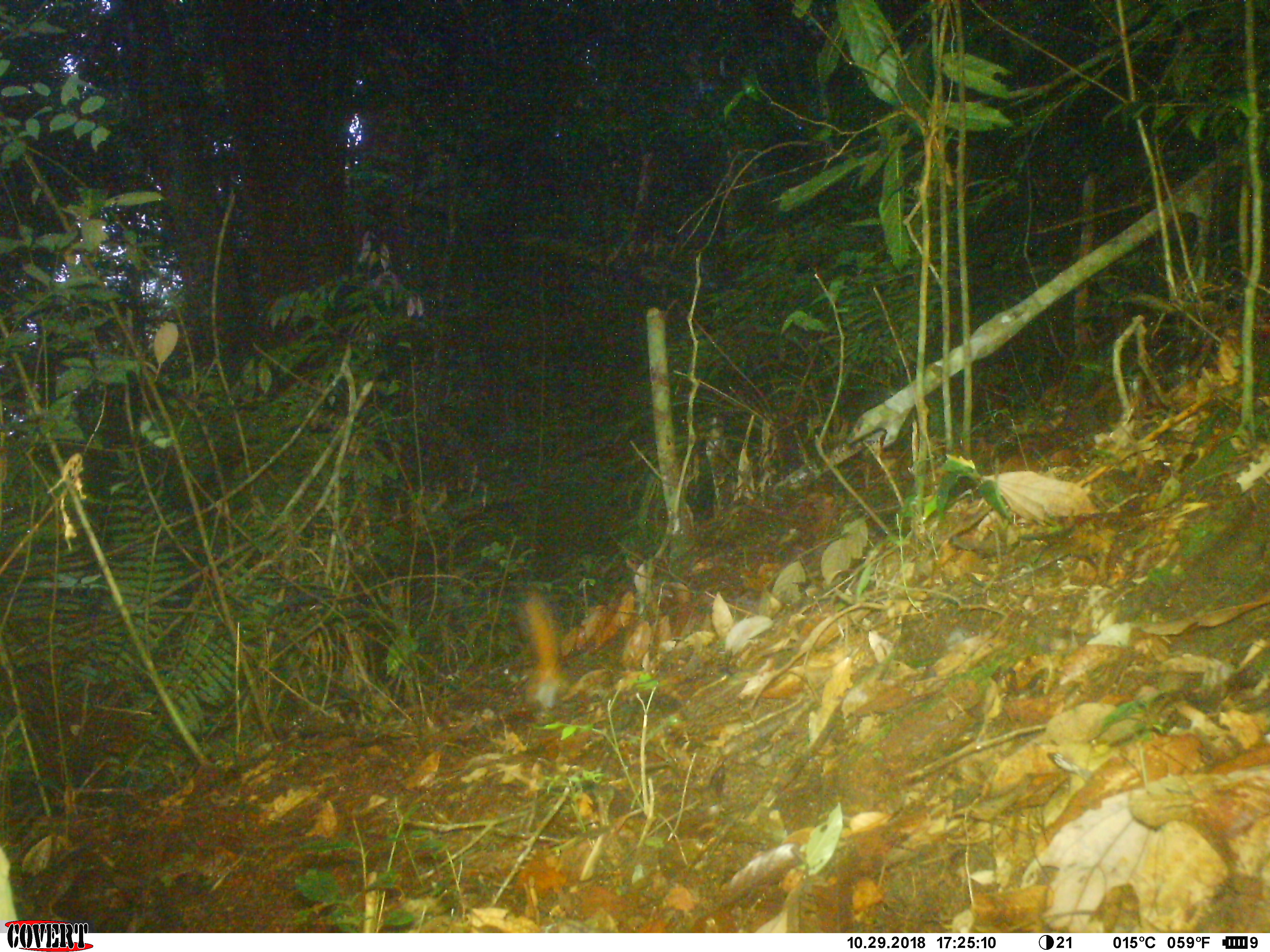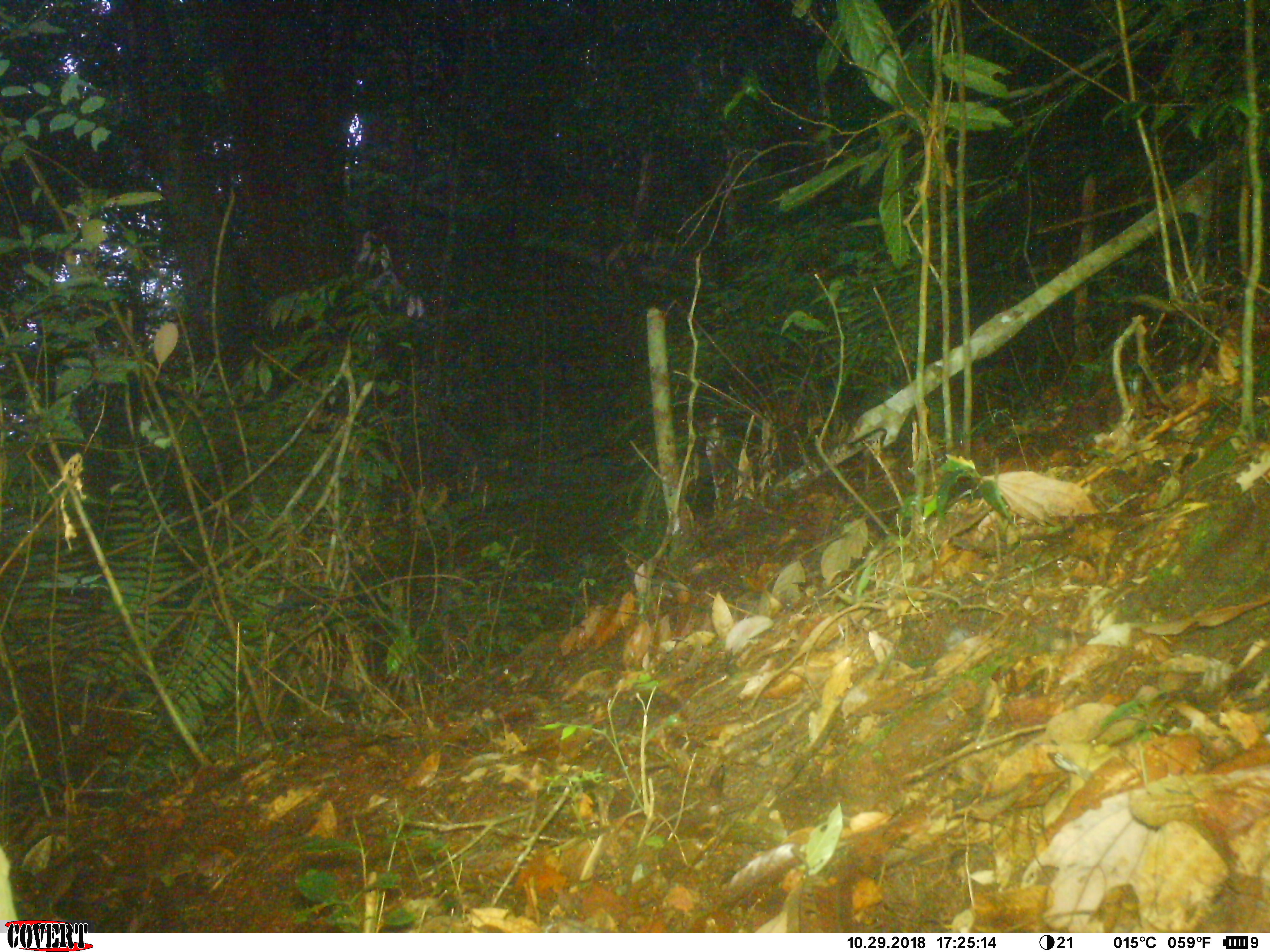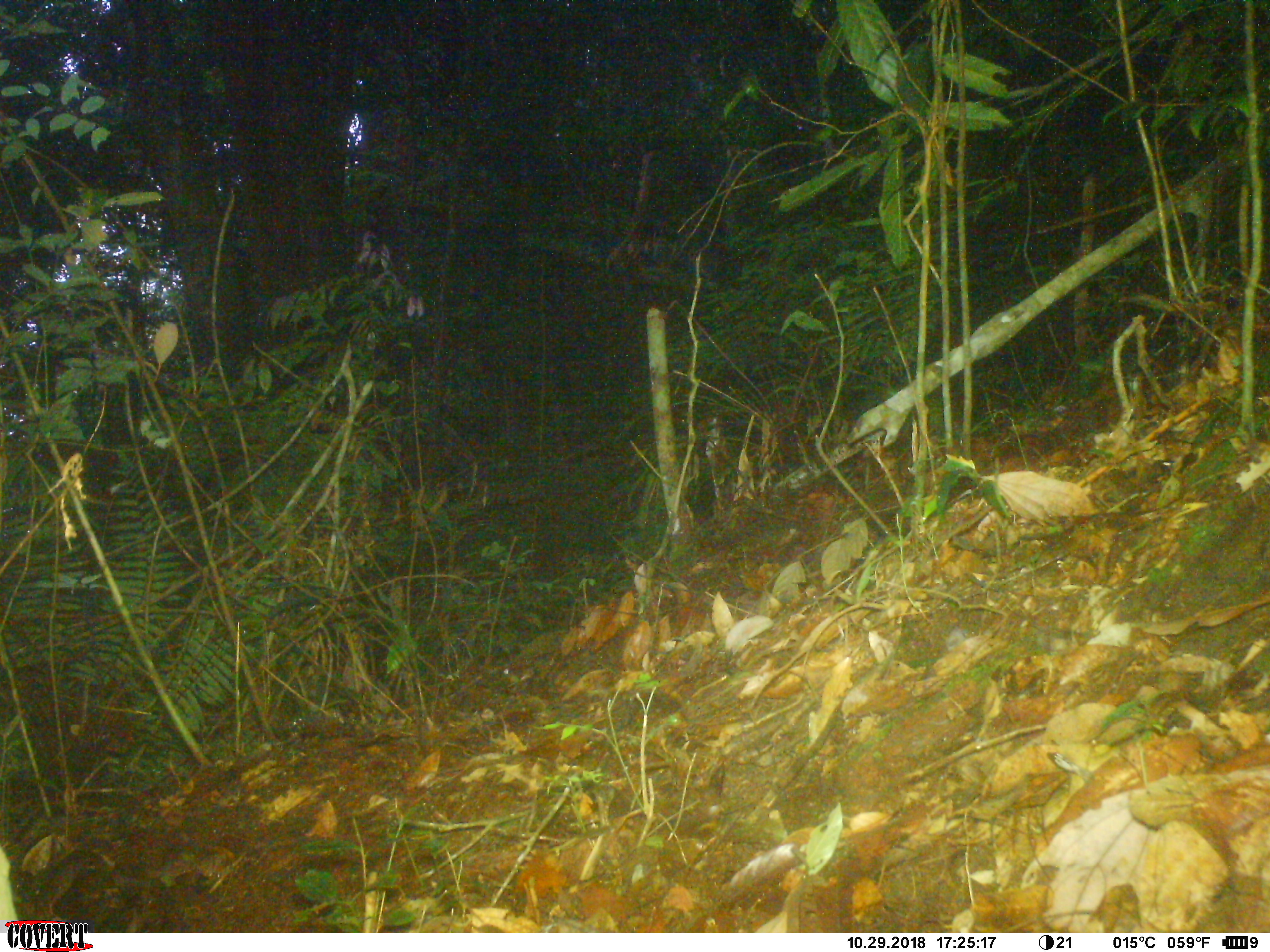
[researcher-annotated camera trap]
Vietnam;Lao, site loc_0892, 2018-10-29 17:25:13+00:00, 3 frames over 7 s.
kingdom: Animalia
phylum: Chordata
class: Mammalia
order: Rodentia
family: Sciuridae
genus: Dremomys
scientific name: Dremomys rufigenis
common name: red-cheeked squirrel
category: red cheeked squirrel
Red cheeked squirrel (red-cheeked squirrel) (Dremomys rufigenis). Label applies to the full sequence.